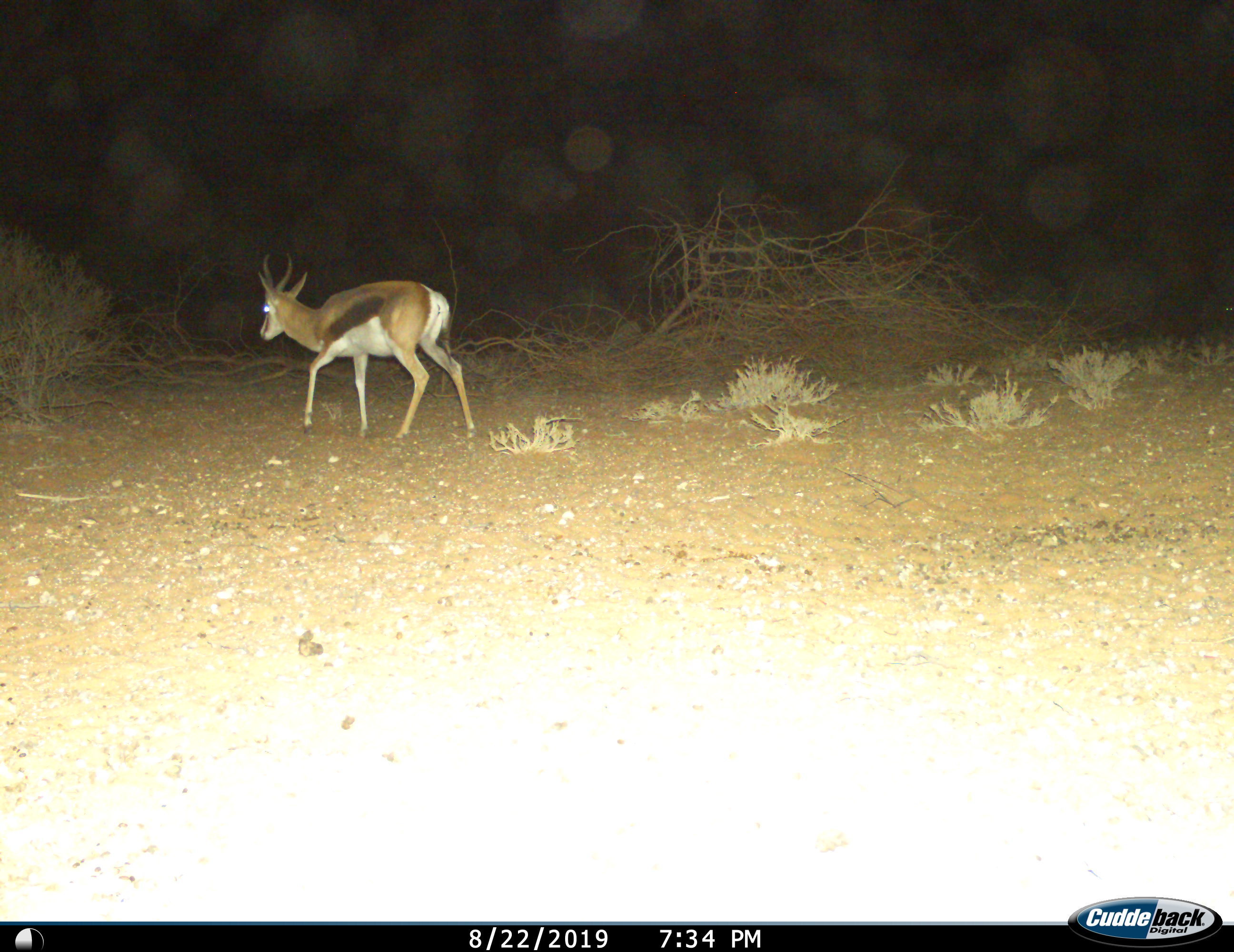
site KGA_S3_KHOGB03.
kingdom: Animalia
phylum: Chordata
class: Mammalia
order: Artiodactyla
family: Bovidae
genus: Antidorcas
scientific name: Antidorcas marsupialis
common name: springbok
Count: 1.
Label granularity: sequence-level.